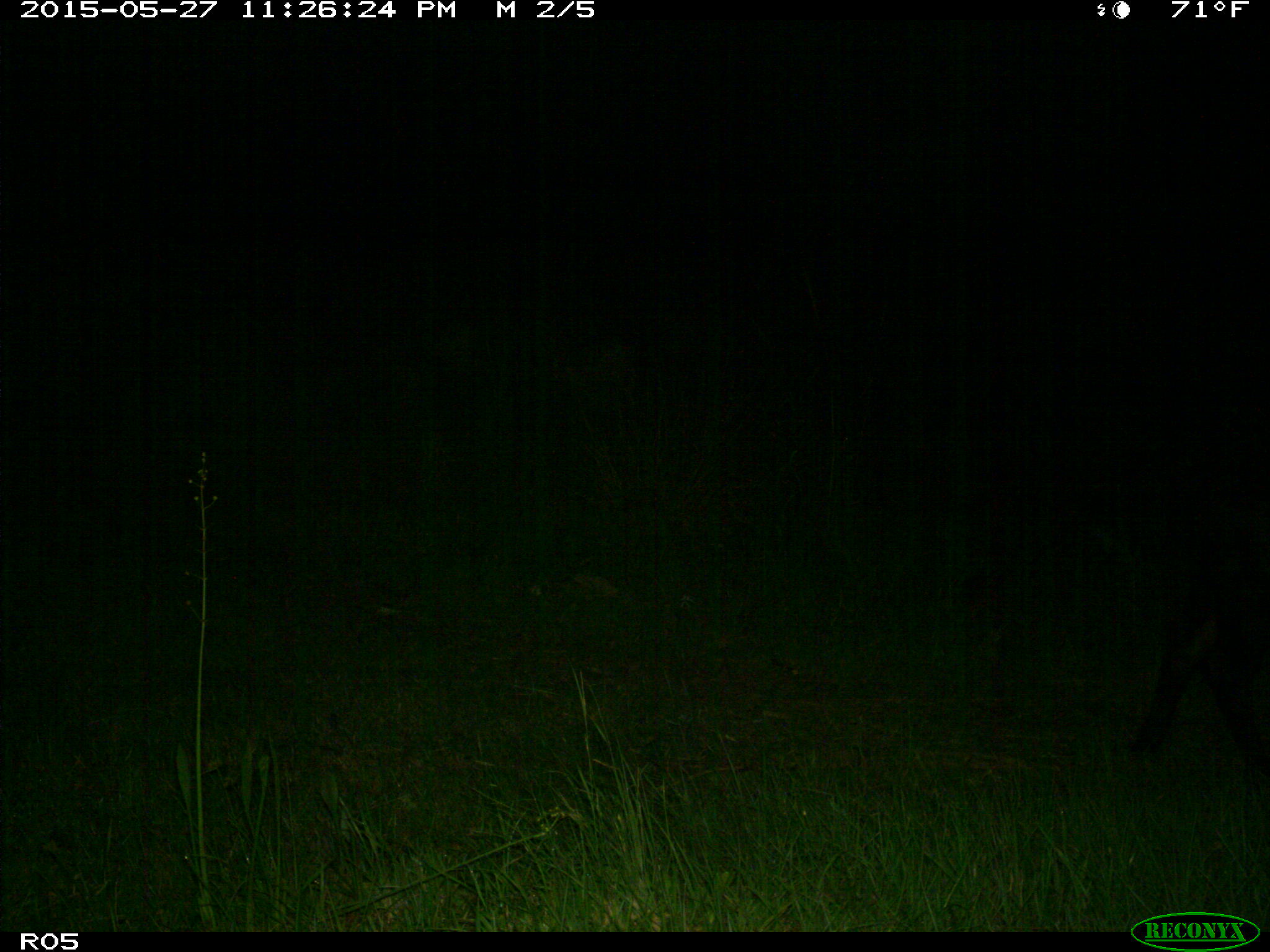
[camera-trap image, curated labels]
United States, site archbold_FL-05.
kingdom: Animalia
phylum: Chordata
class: Mammalia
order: Artiodactyla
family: Bovidae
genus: Bos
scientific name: Bos taurus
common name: domestic cow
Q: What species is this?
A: Bos taurus (domestic cow).